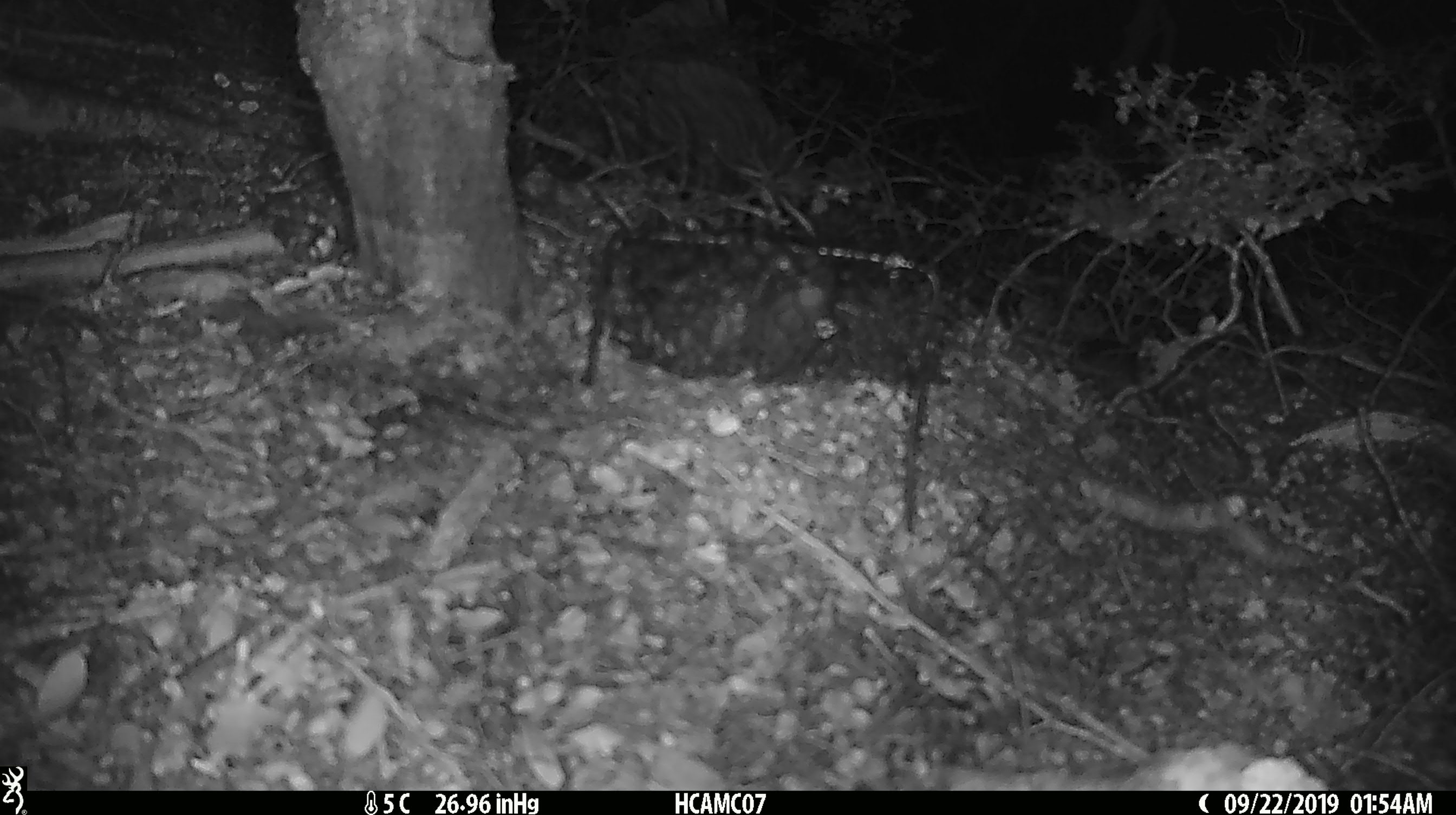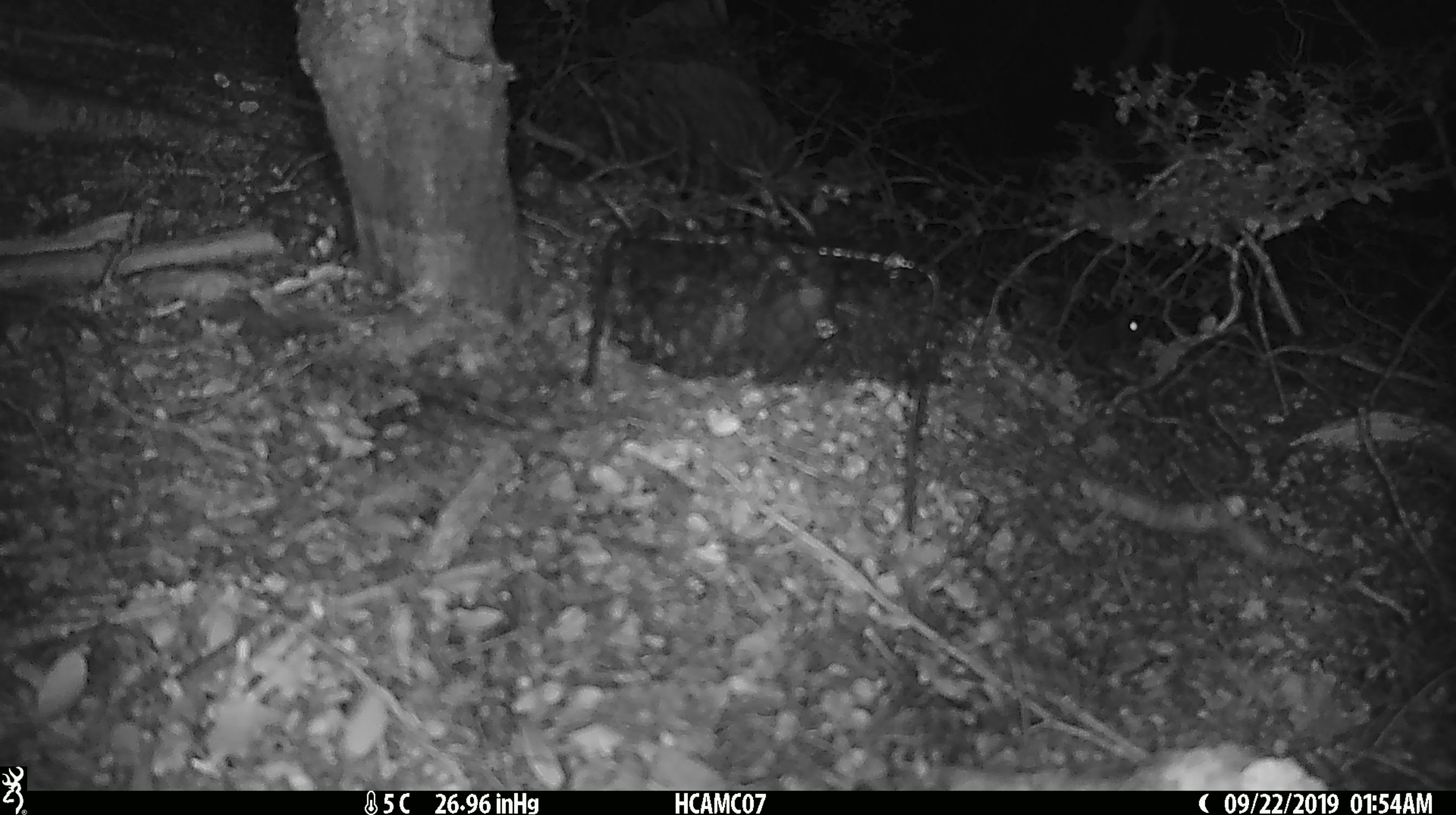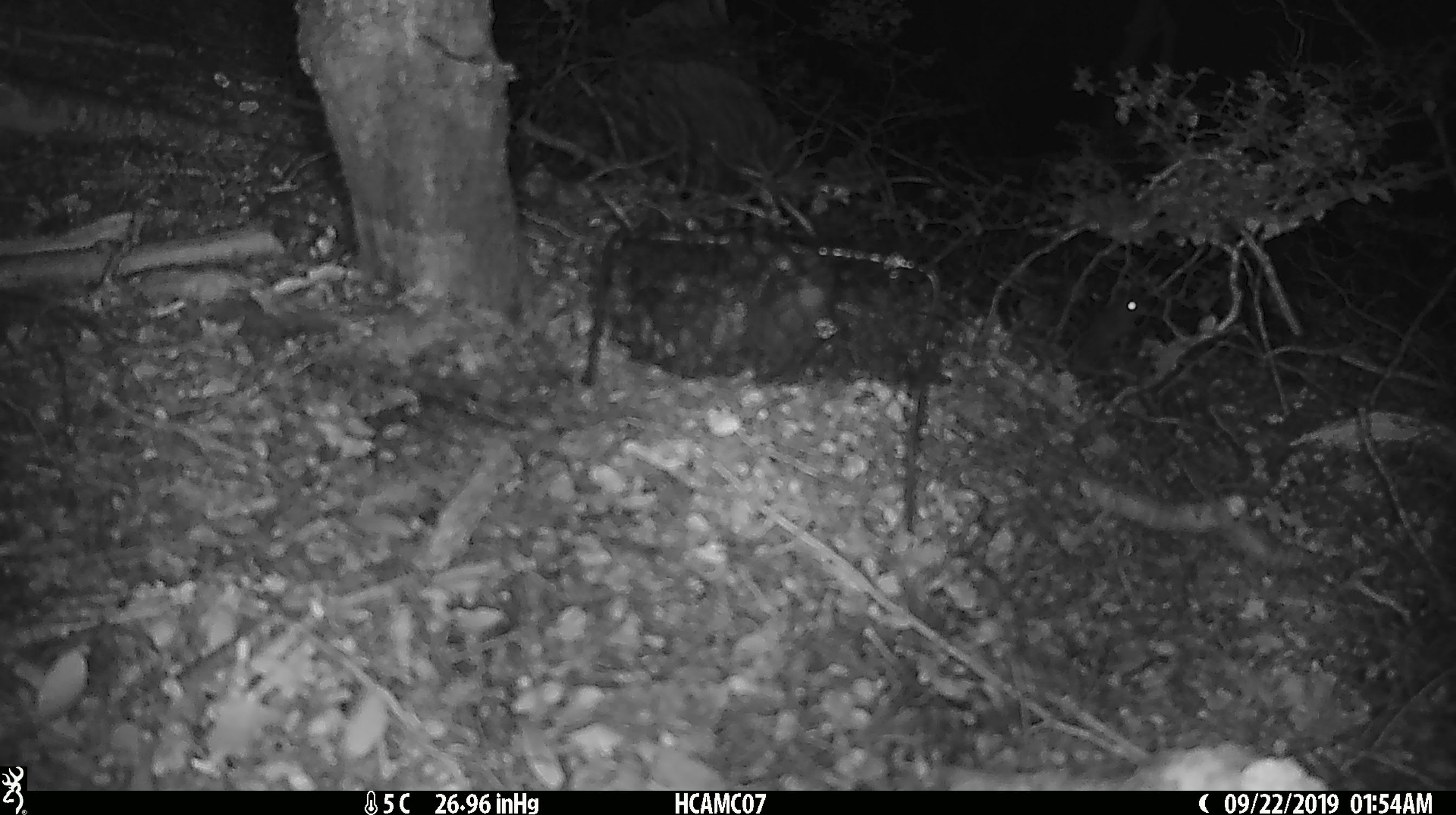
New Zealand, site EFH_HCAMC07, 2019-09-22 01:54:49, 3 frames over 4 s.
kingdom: Animalia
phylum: Chordata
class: Mammalia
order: Rodentia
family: Muridae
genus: Mus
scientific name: Mus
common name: mouse